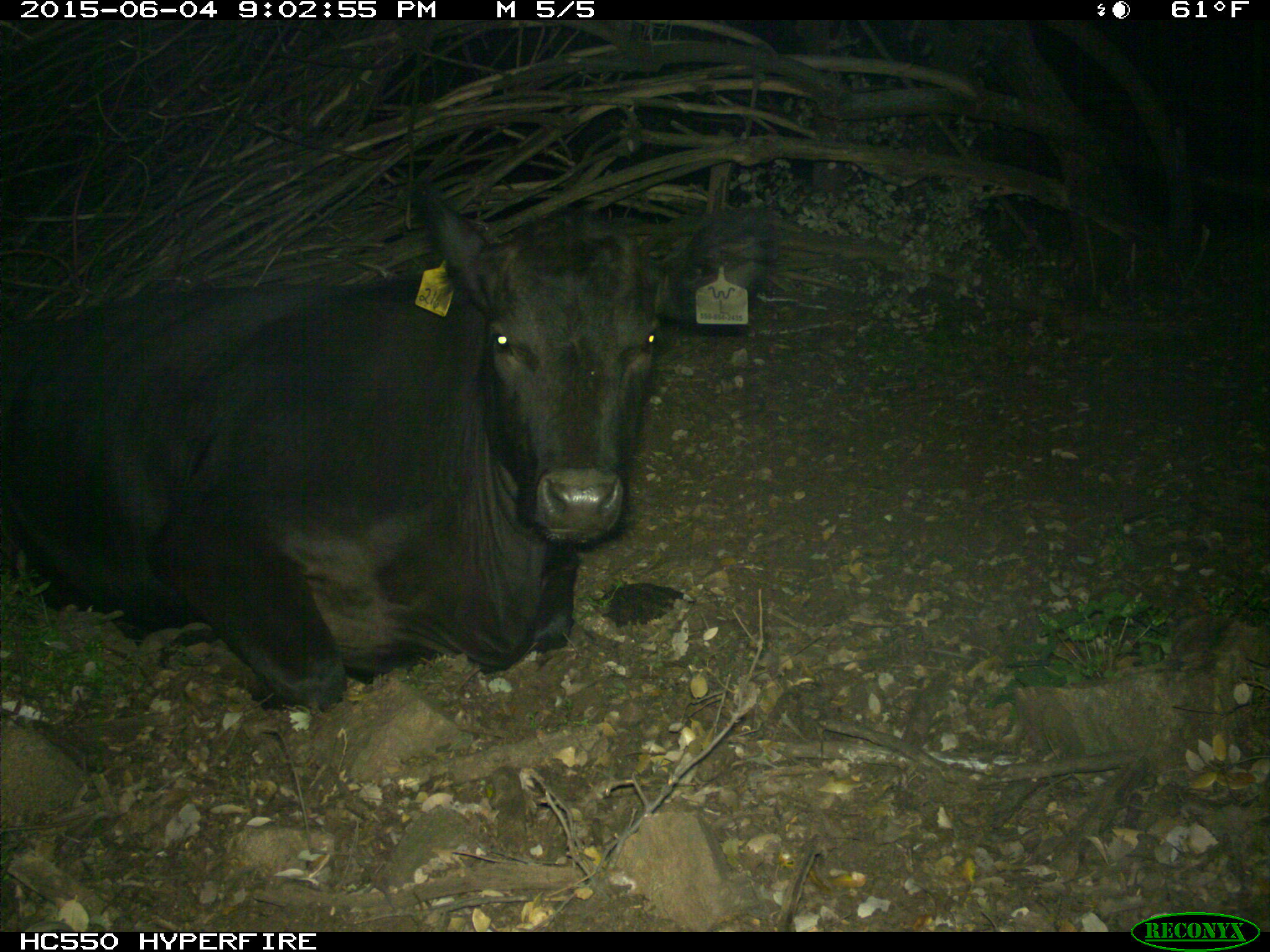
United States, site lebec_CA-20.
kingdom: Animalia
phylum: Chordata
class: Mammalia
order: Artiodactyla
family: Bovidae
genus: Bos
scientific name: Bos taurus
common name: domestic cow